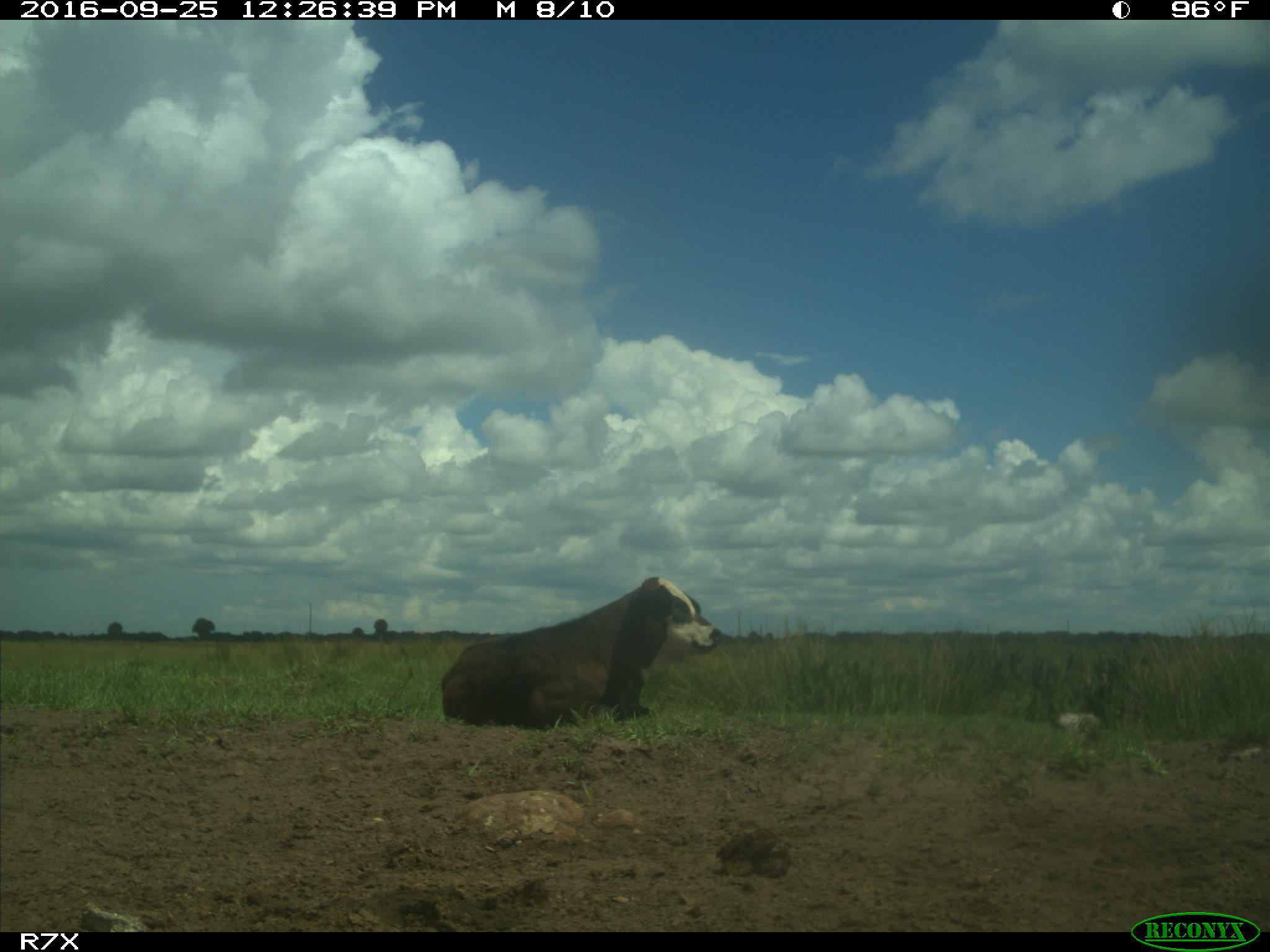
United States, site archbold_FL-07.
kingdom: Animalia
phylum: Chordata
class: Mammalia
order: Artiodactyla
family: Bovidae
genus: Bos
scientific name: Bos taurus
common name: domestic cow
Bos taurus (domestic cow).